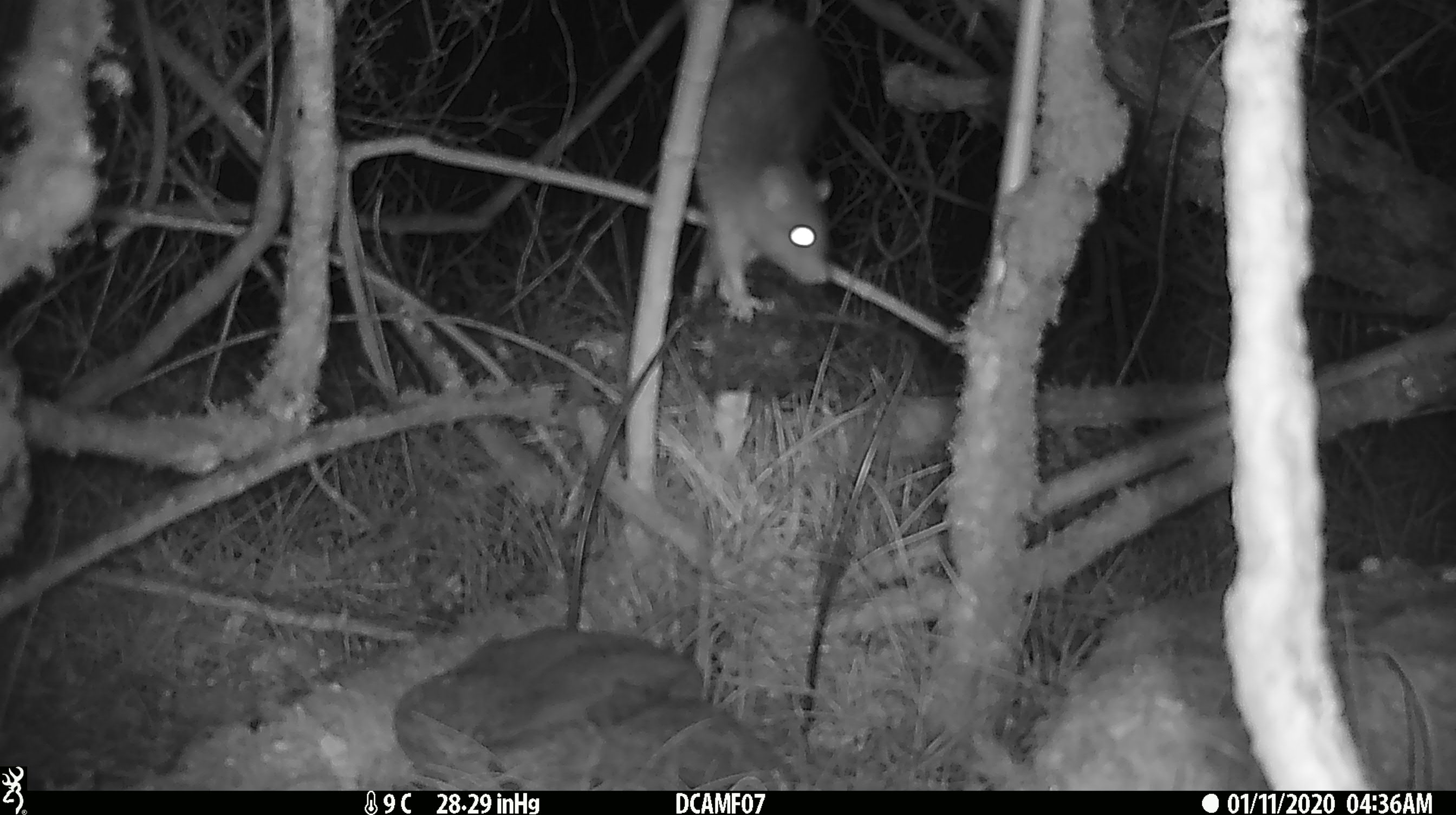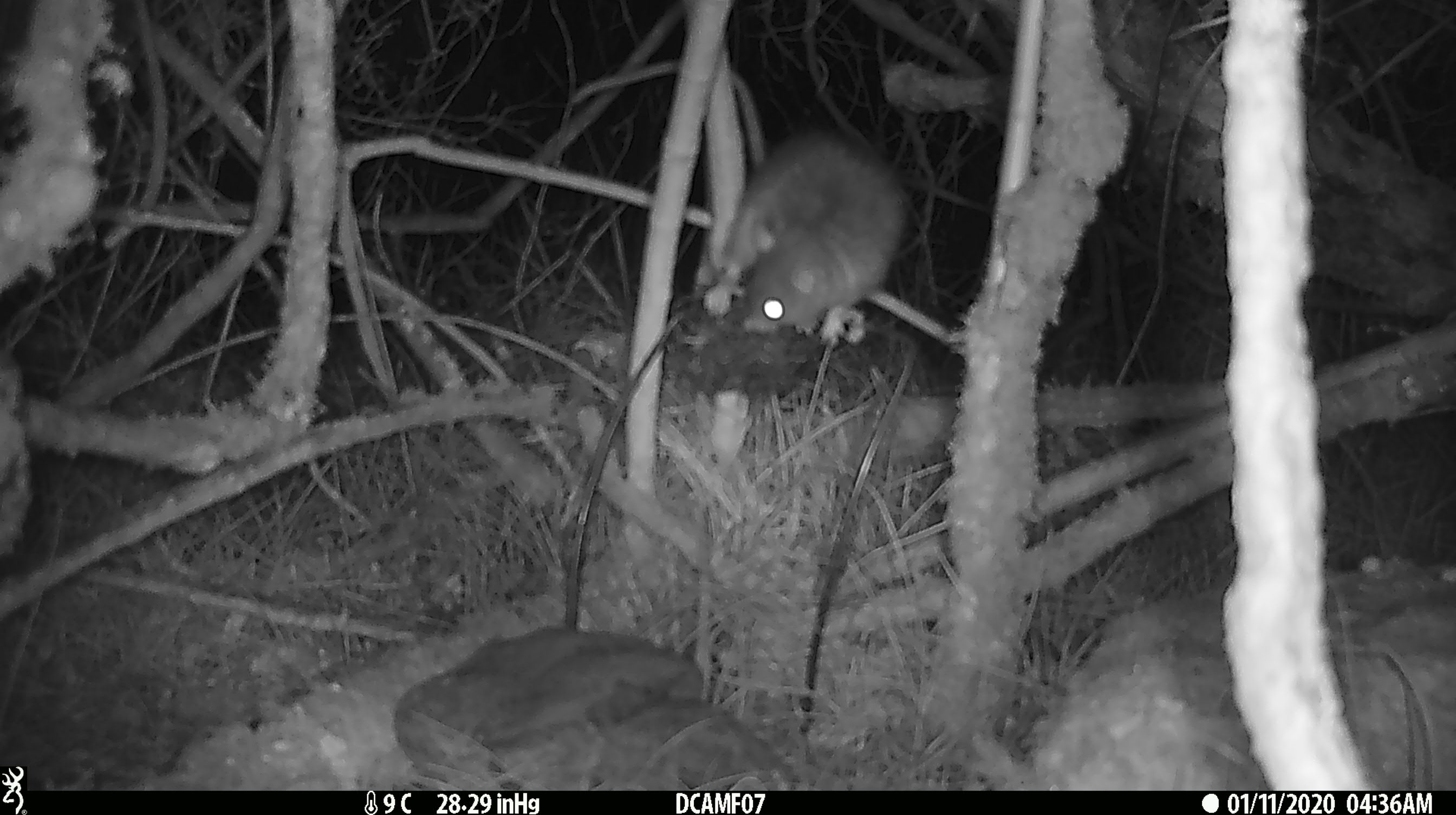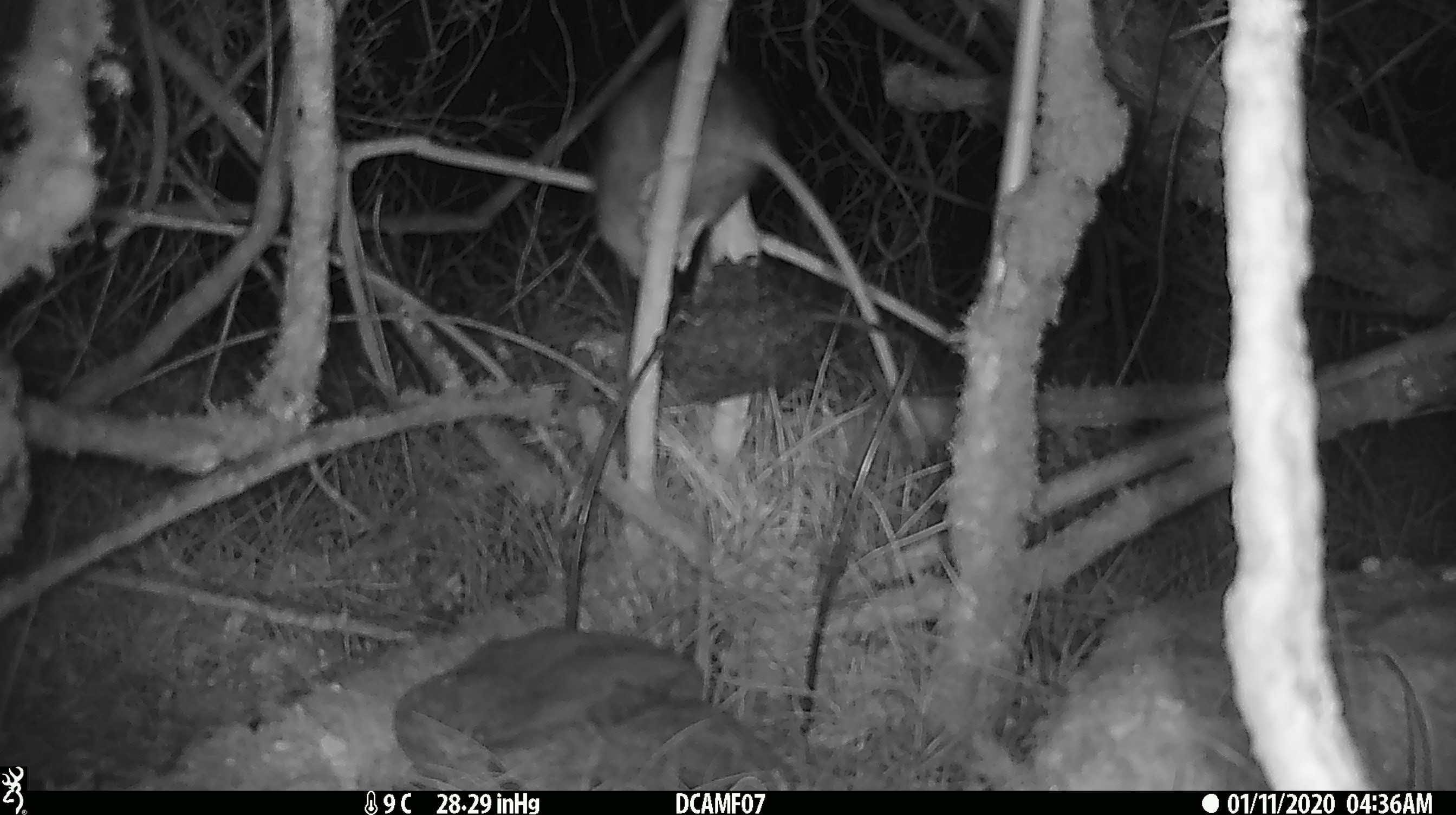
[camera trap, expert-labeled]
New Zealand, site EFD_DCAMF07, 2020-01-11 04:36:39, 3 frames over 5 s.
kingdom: Animalia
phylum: Chordata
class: Mammalia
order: Rodentia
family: Muridae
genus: Rattus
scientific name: Rattus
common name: rat